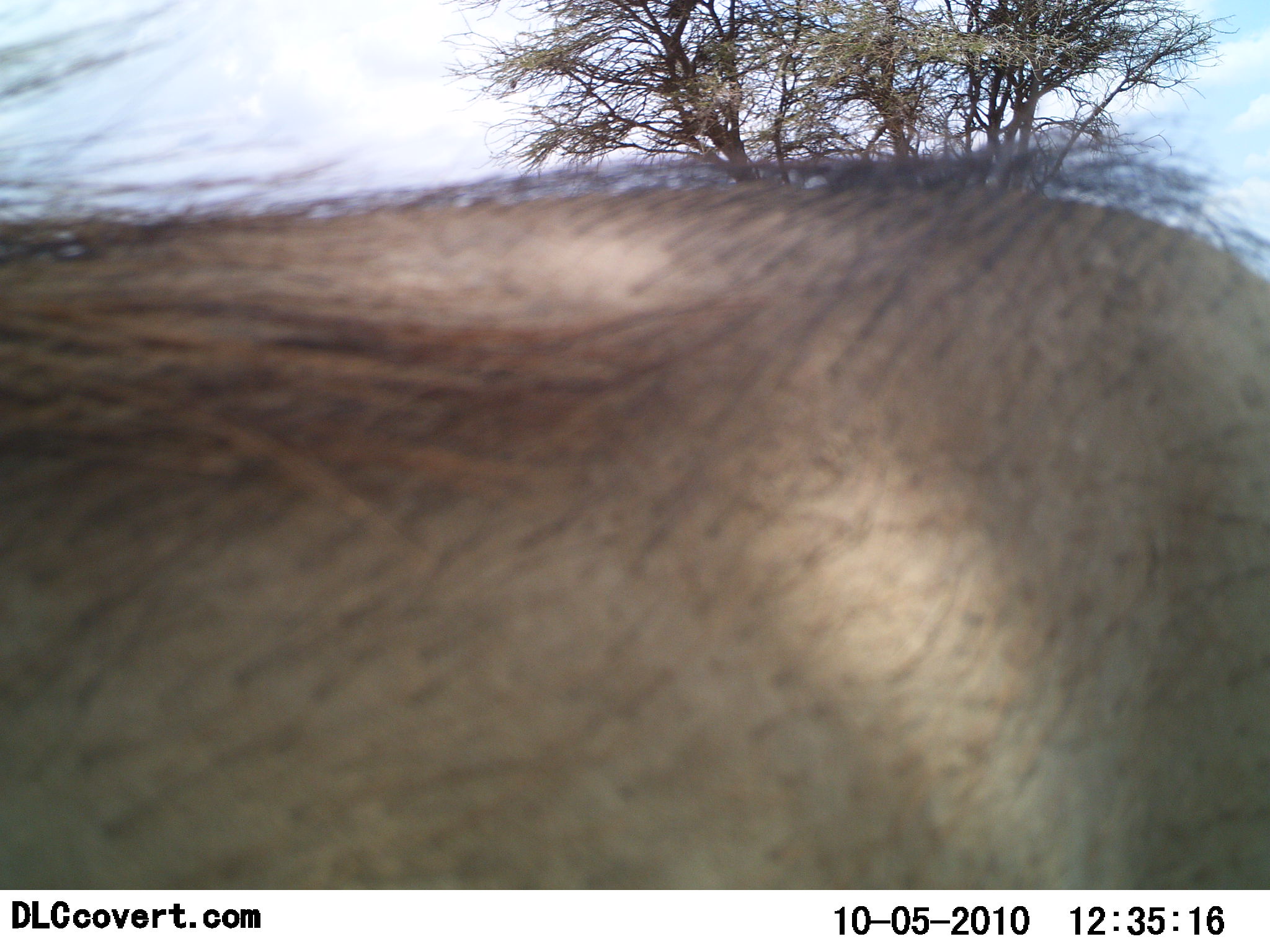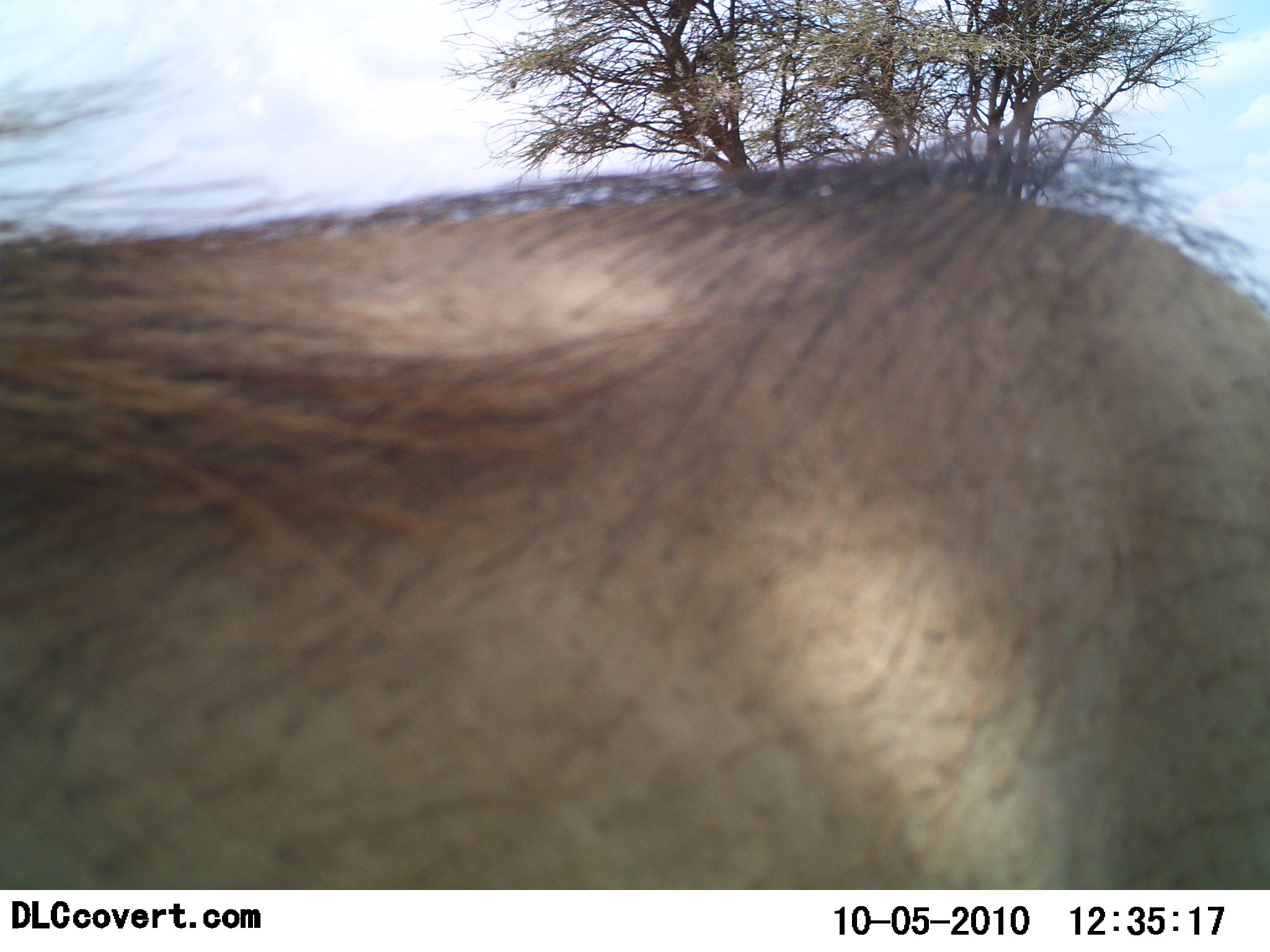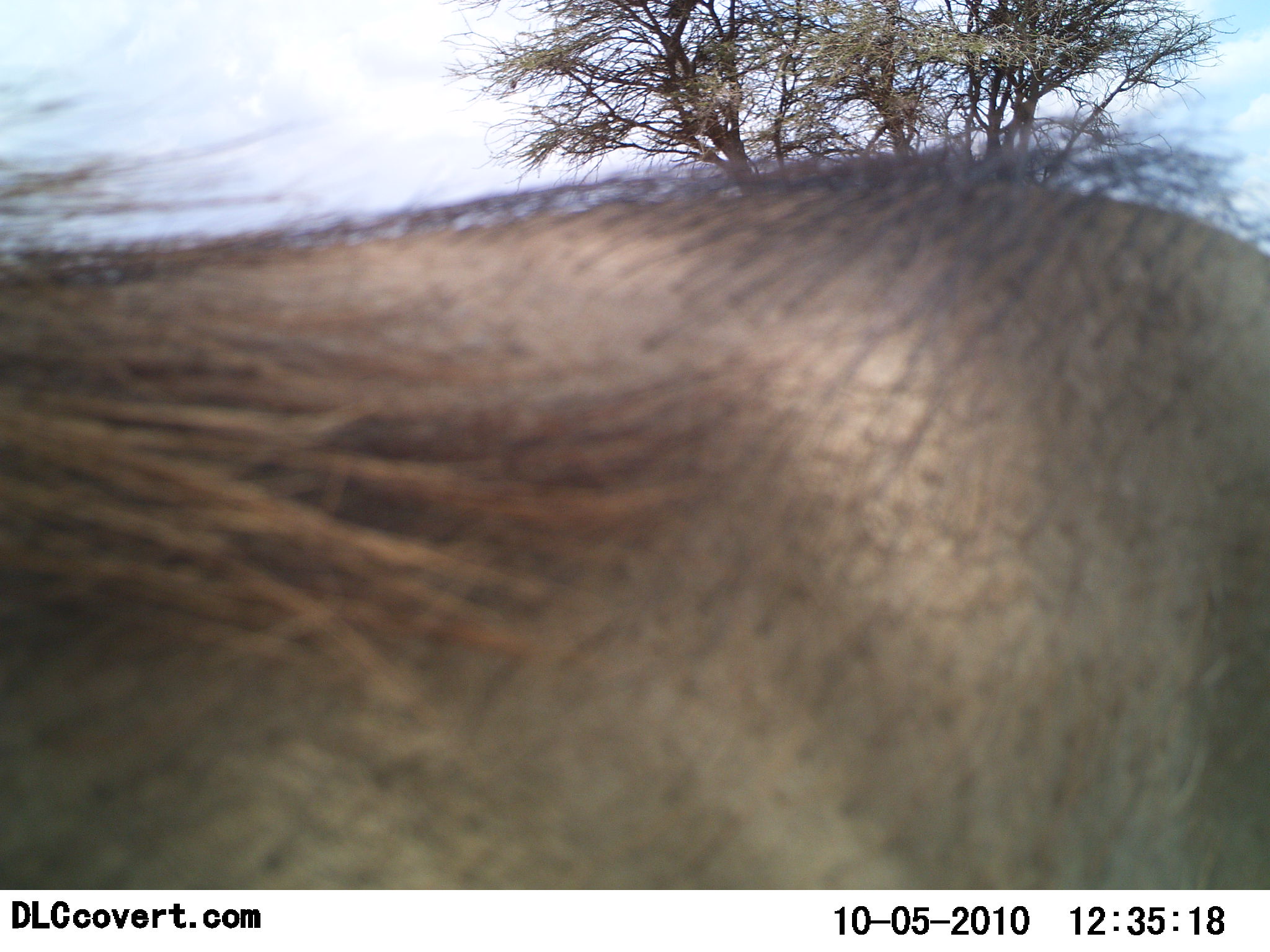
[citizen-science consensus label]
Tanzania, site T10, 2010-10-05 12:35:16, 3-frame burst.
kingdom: Animalia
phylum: Chordata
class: Mammalia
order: Artiodactyla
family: Suidae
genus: Phacochoerus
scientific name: Phacochoerus africanus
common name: warthog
Warthog (Phacochoerus africanus), count 1. Behavior (volunteer vote fractions): standing 94%, resting 0%, moving 6%, interacting 0%. Young present (vote fraction): 0%. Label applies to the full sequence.